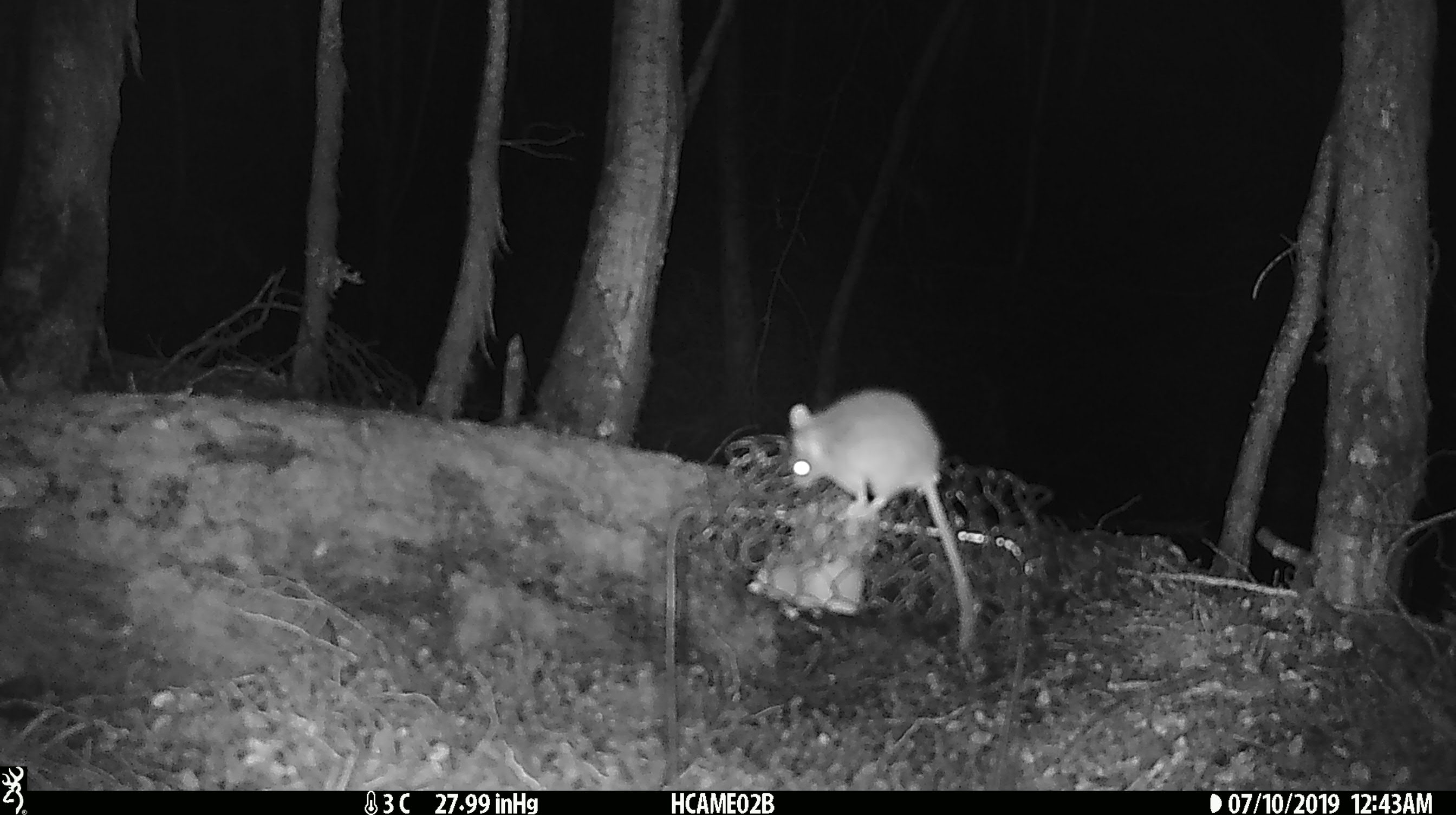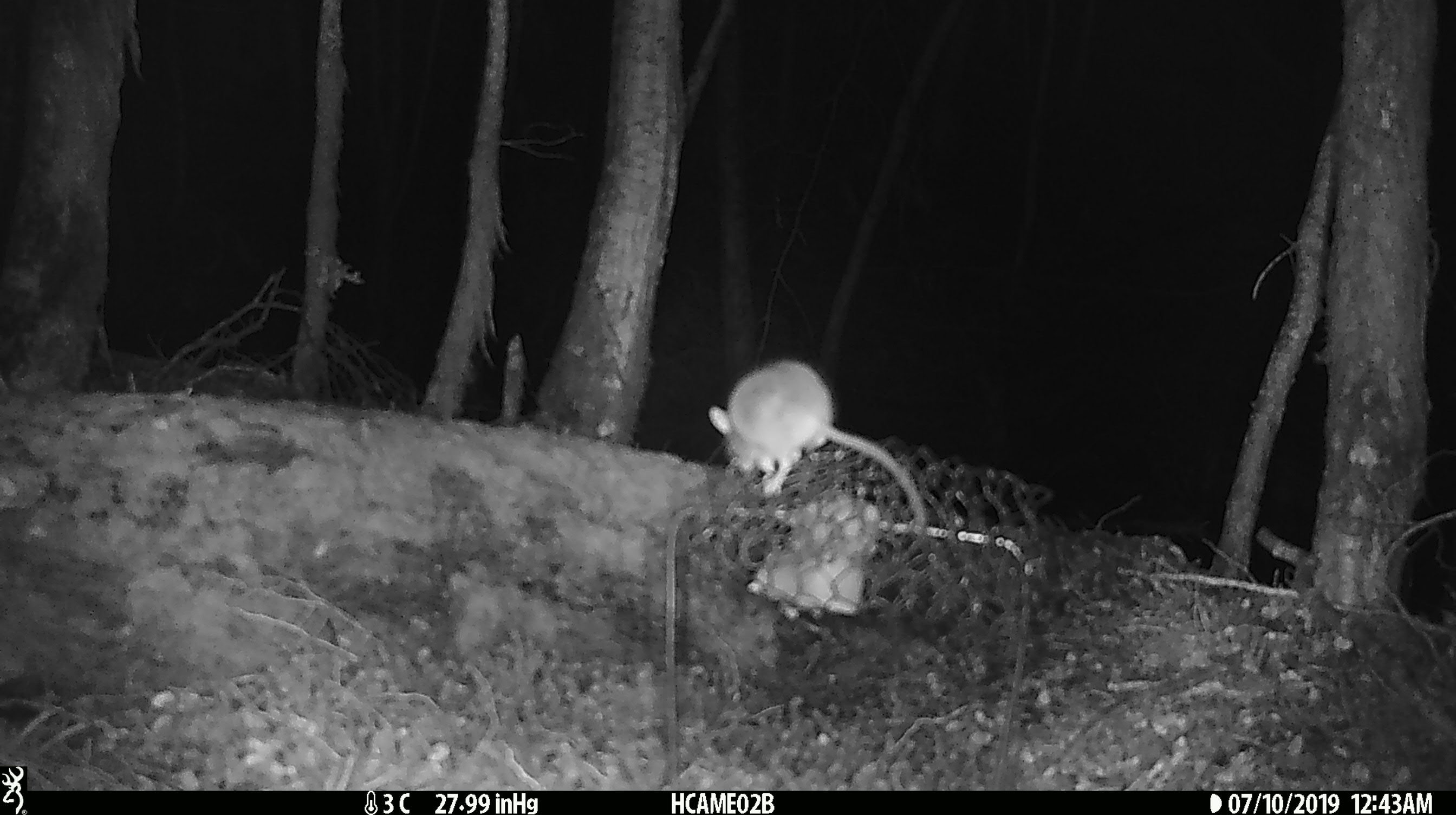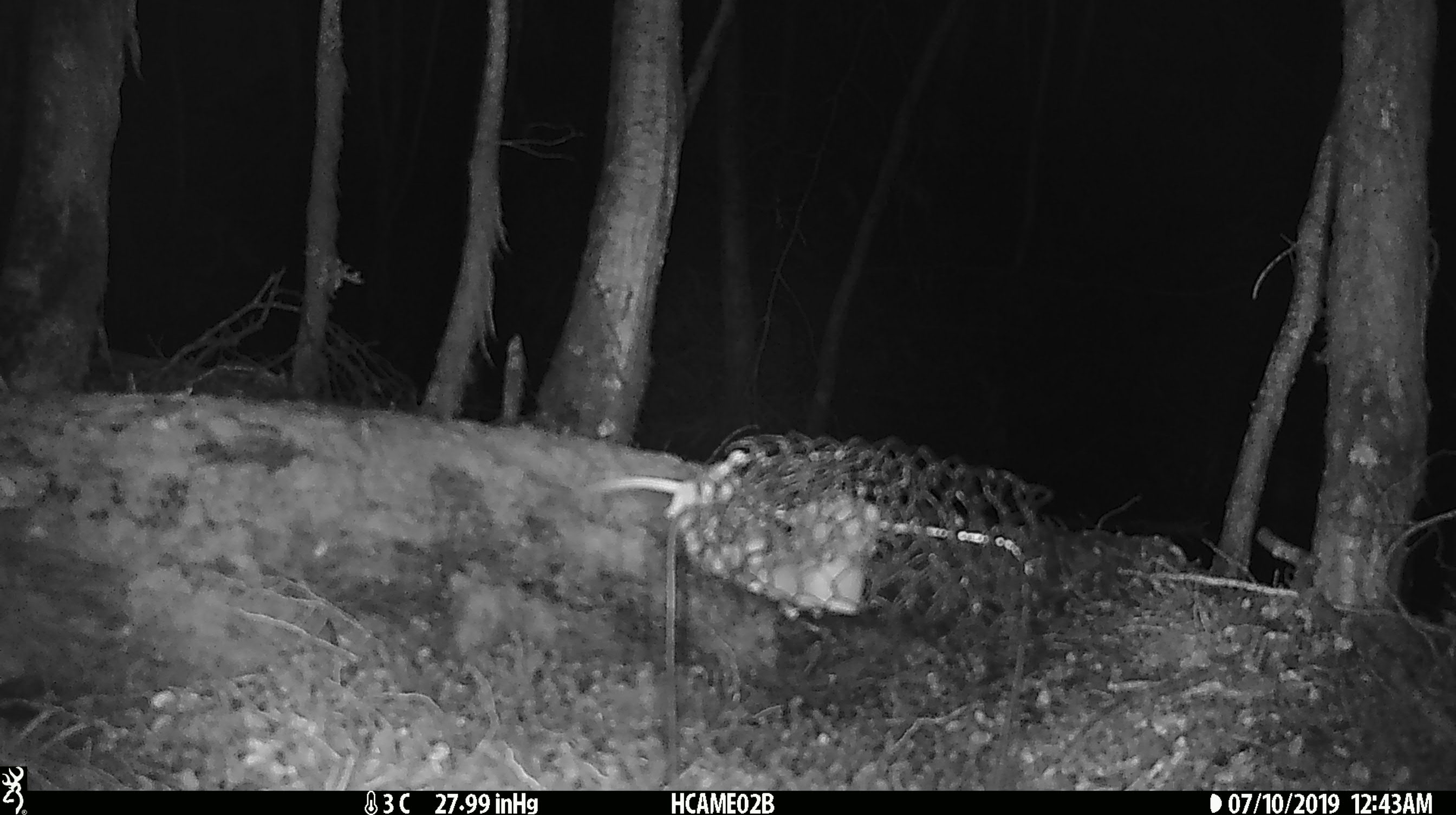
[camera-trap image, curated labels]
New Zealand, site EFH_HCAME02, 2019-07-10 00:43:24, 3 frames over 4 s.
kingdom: Animalia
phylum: Chordata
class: Mammalia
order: Rodentia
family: Muridae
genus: Mus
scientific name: Mus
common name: mouse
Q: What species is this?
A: Mouse (Mus).